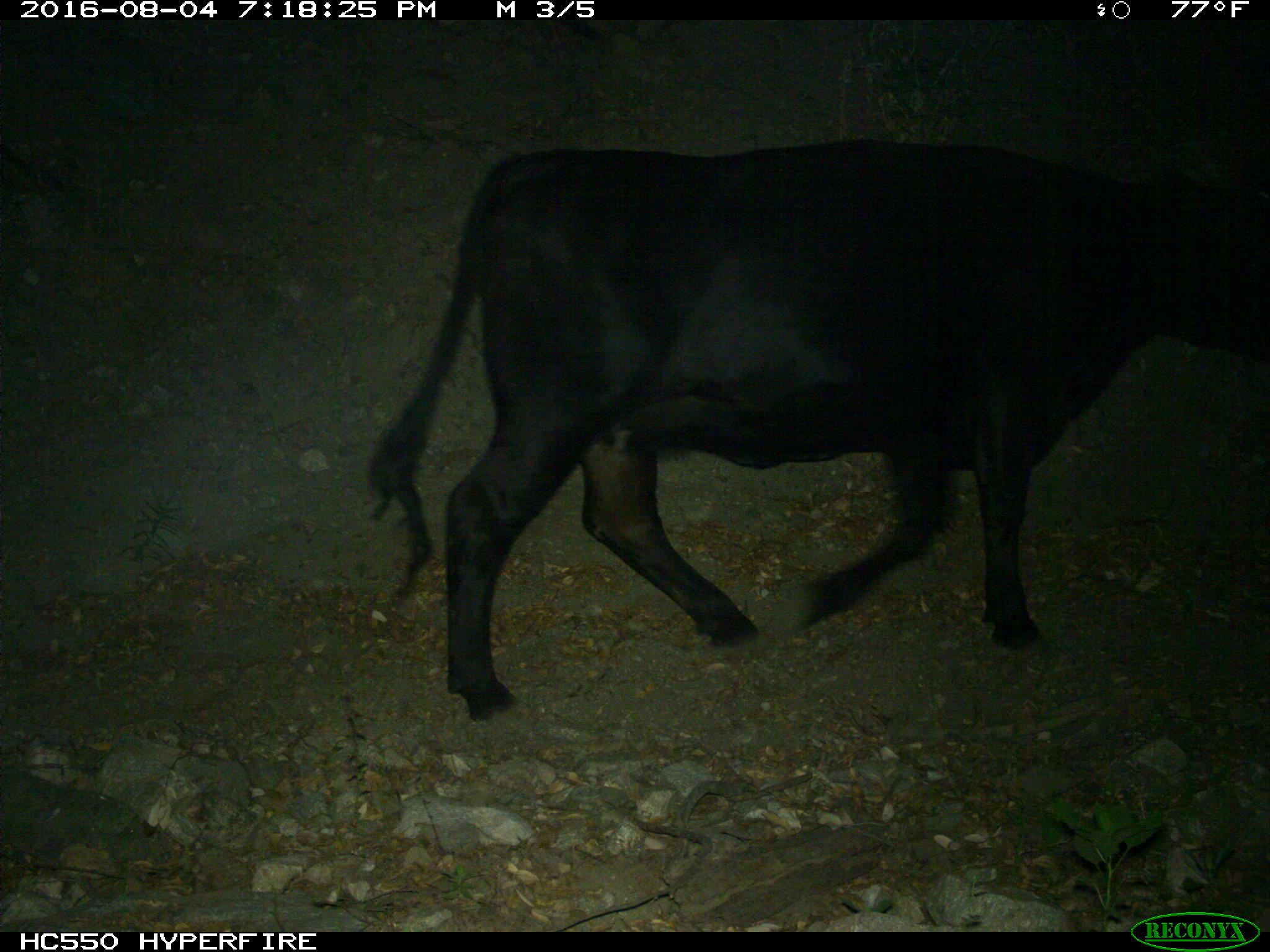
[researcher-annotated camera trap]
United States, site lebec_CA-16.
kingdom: Animalia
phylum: Chordata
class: Mammalia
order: Artiodactyla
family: Bovidae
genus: Bos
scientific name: Bos taurus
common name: domestic cow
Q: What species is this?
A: Bos taurus (domestic cow).